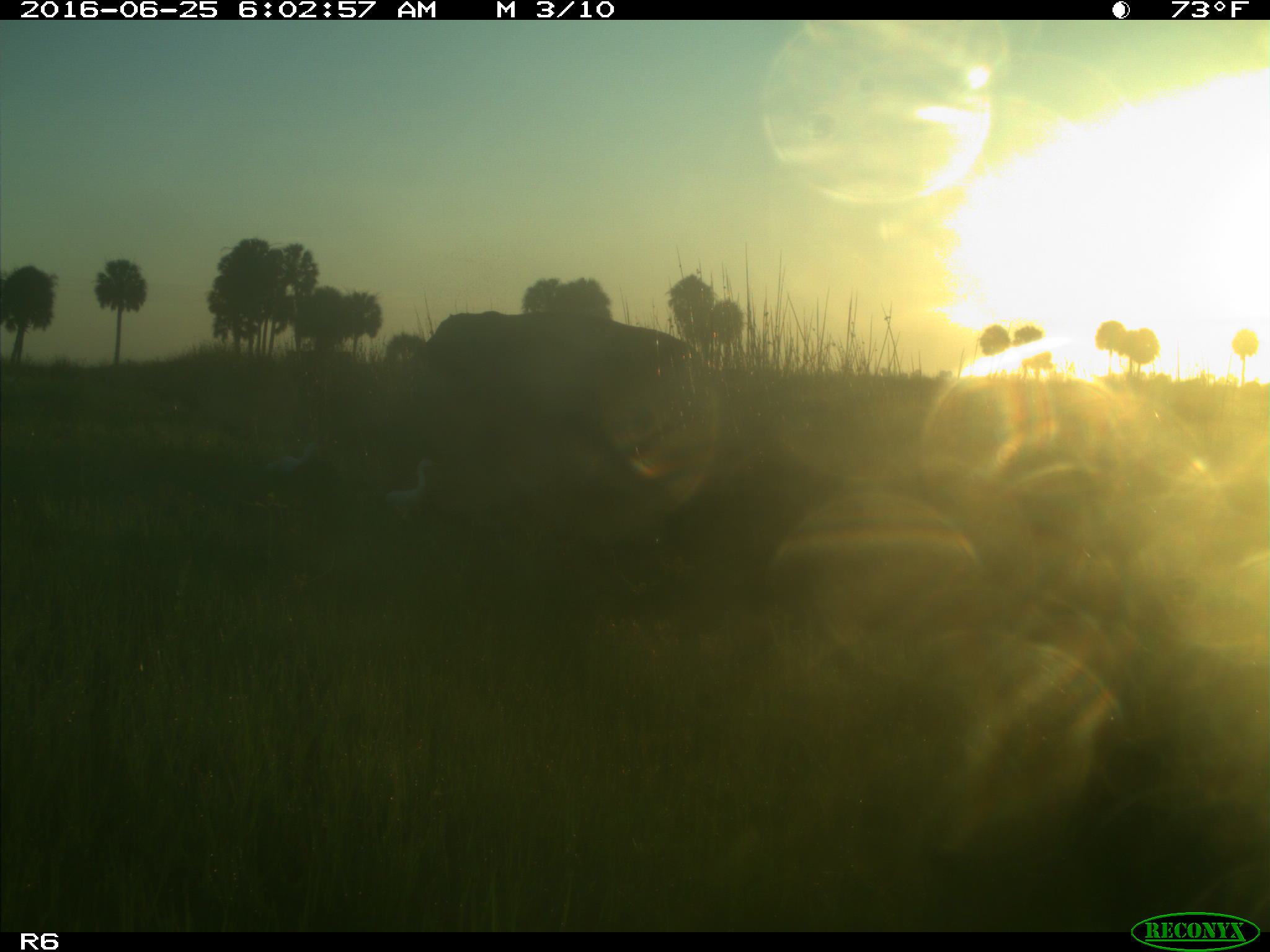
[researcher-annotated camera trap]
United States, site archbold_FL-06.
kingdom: Animalia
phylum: Chordata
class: Mammalia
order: Artiodactyla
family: Bovidae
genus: Bos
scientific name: Bos taurus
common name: domestic cow